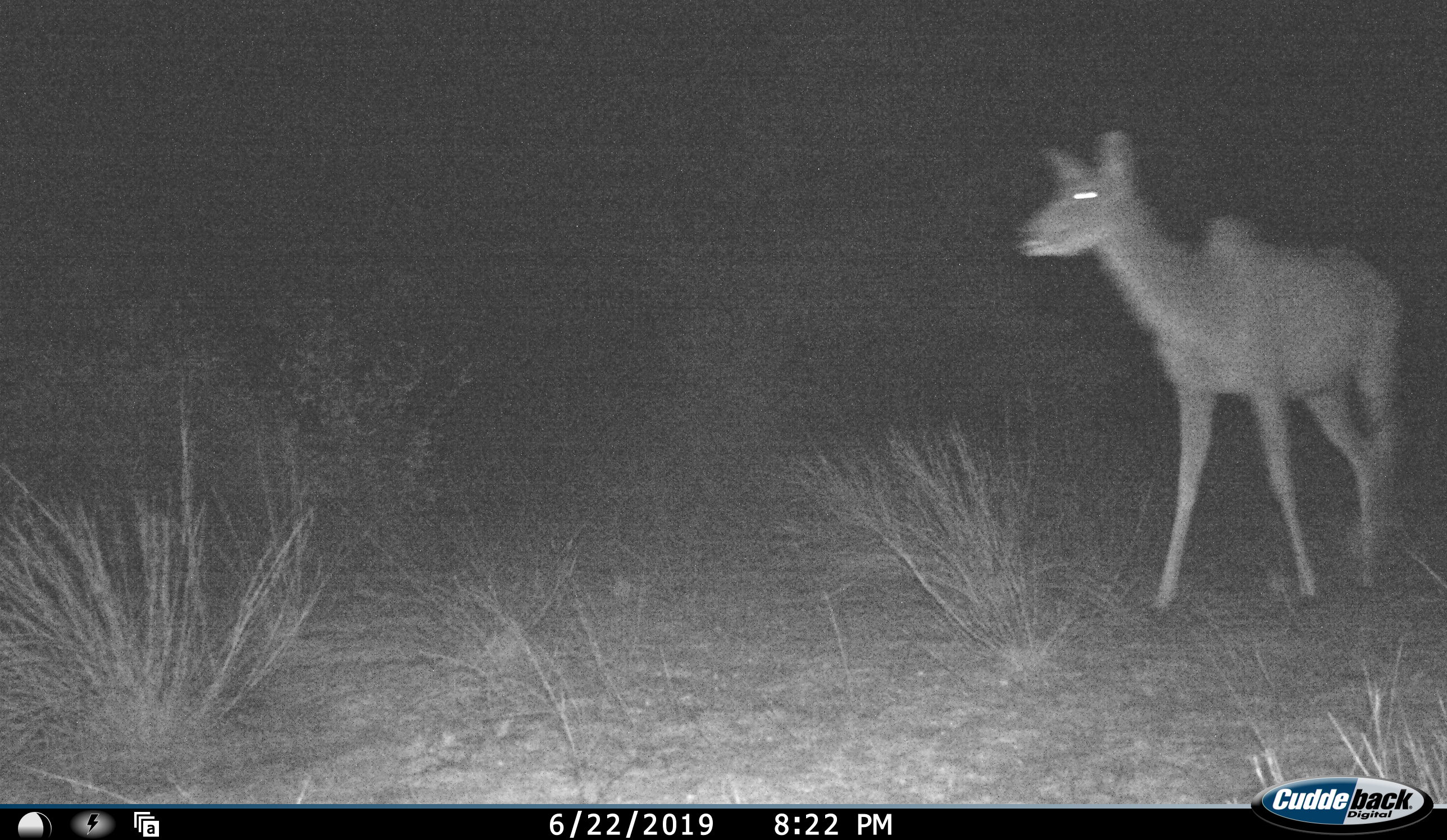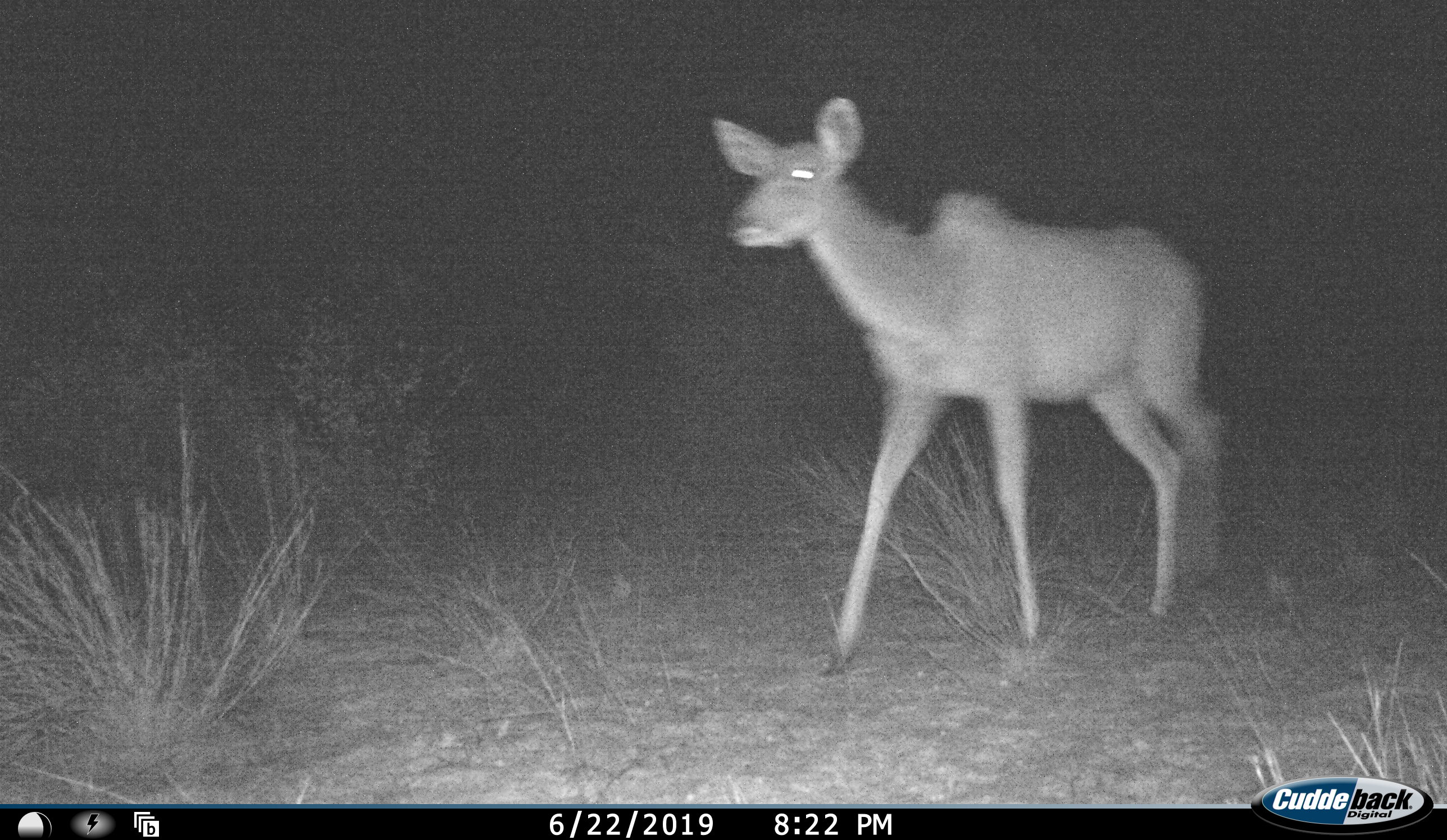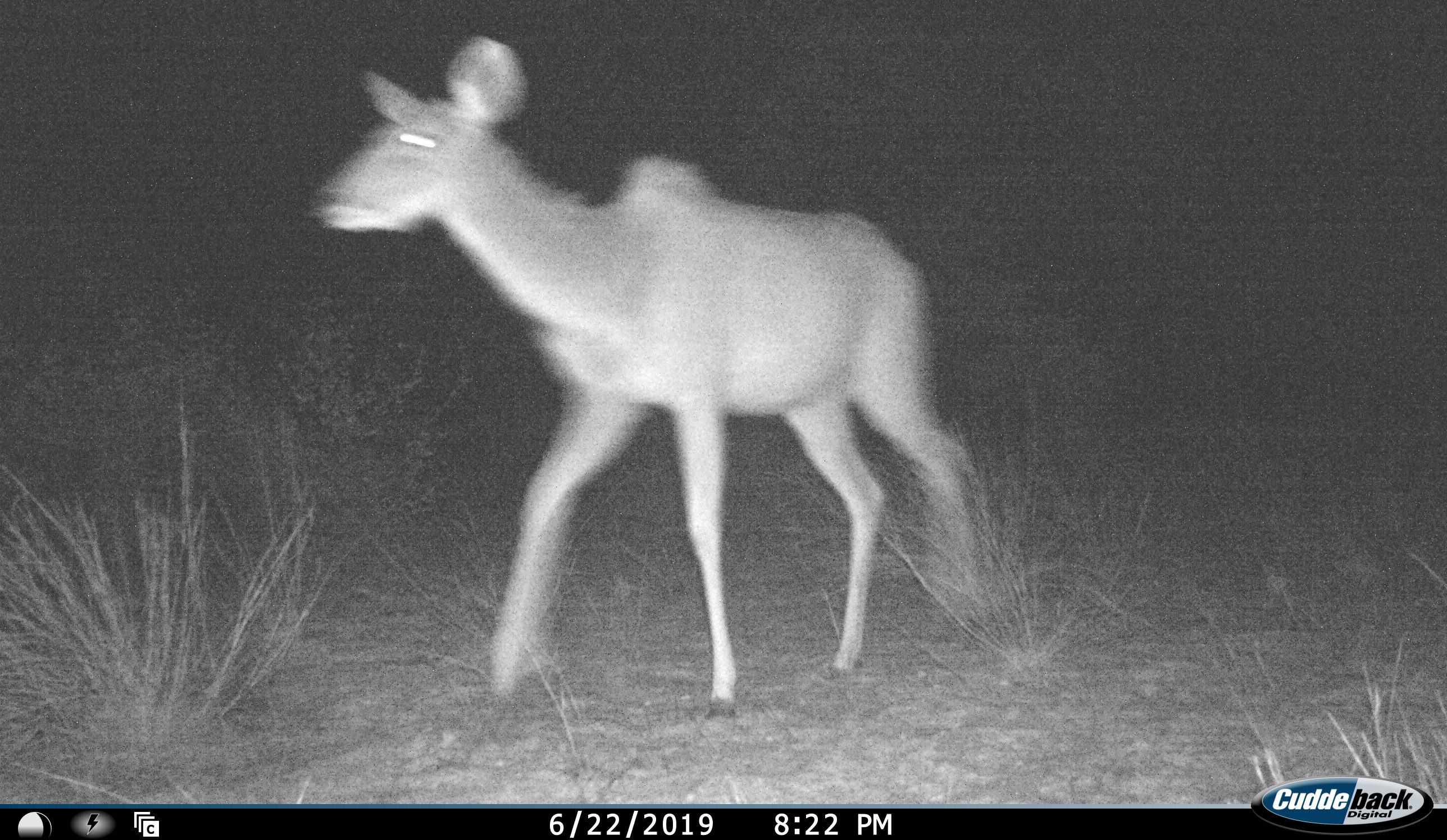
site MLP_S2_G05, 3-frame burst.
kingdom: Animalia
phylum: Chordata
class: Mammalia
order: Artiodactyla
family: Bovidae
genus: Tragelaphus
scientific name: Tragelaphus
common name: kudu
Kudu (Tragelaphus), count 1. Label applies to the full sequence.